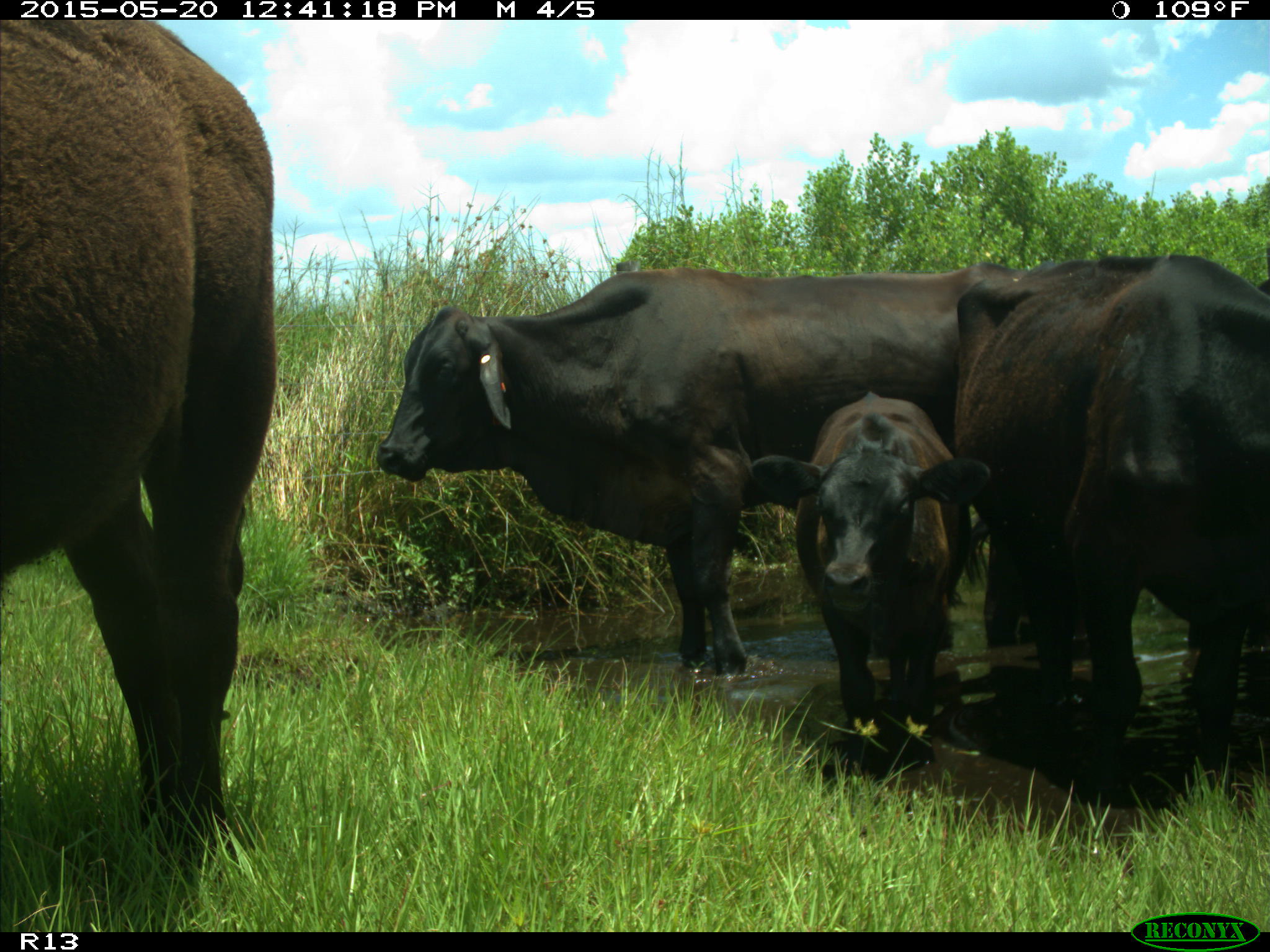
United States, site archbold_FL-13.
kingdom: Animalia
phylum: Chordata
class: Mammalia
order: Artiodactyla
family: Bovidae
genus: Bos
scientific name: Bos taurus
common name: domestic cow